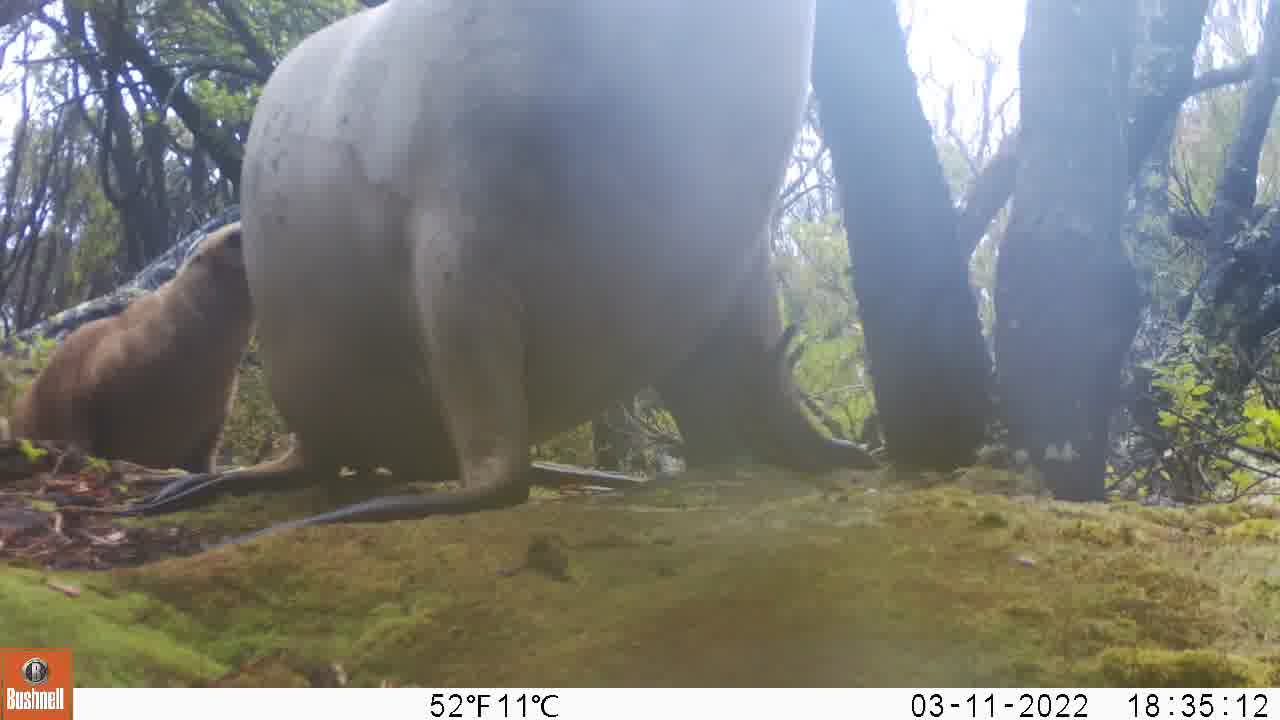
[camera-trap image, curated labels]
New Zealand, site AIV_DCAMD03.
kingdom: Animalia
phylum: Chordata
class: Mammalia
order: Carnivora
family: Otariidae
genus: Phocarctos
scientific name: Phocarctos hookeri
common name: new zealand sea lion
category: sealion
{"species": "sealion (new zealand sea lion) (Phocarctos hookeri)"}